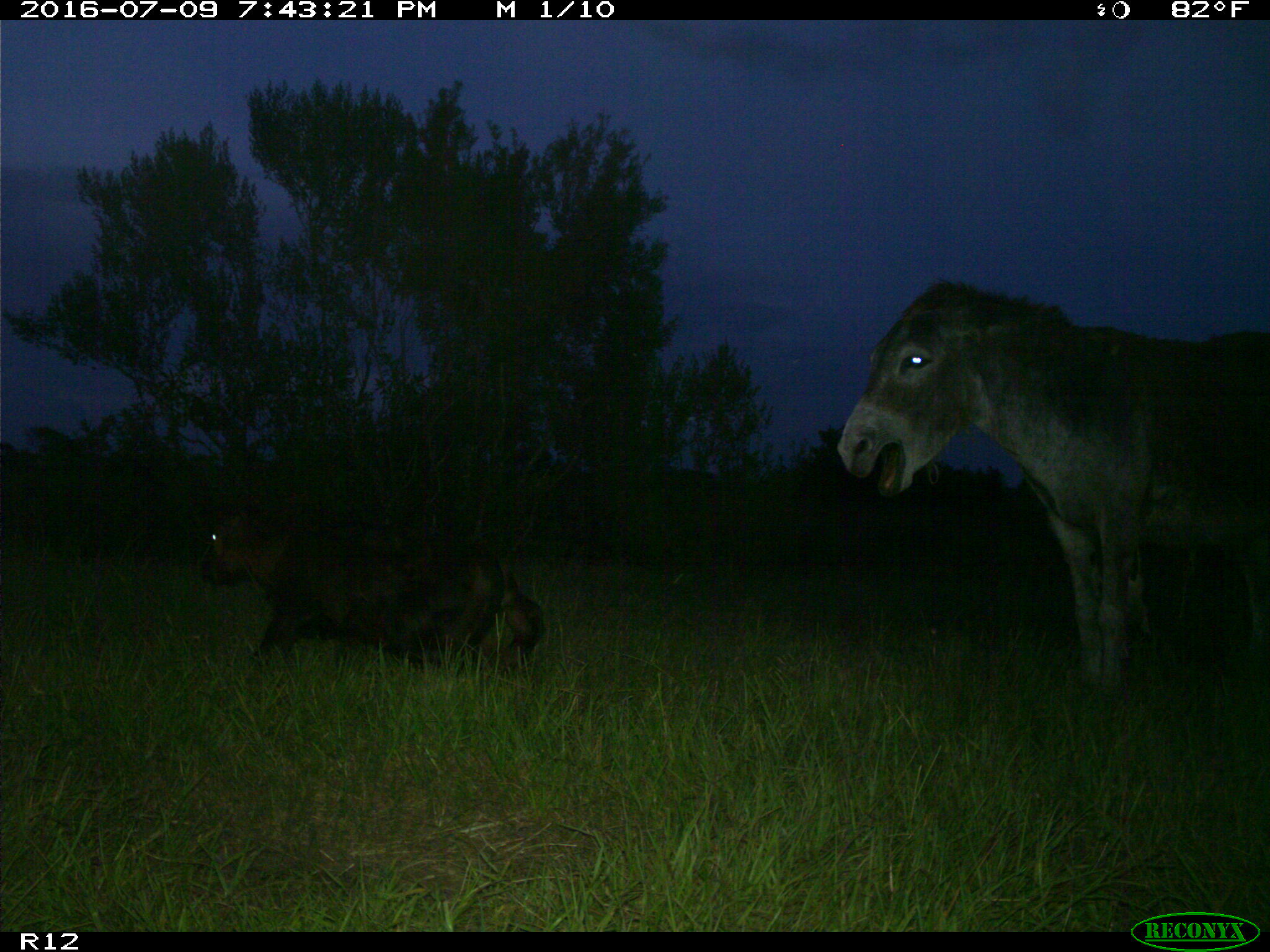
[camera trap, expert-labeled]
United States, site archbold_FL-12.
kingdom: Animalia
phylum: Chordata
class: Mammalia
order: Artiodactyla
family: Bovidae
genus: Bos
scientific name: Bos taurus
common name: domestic cow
Bos taurus (domestic cow).